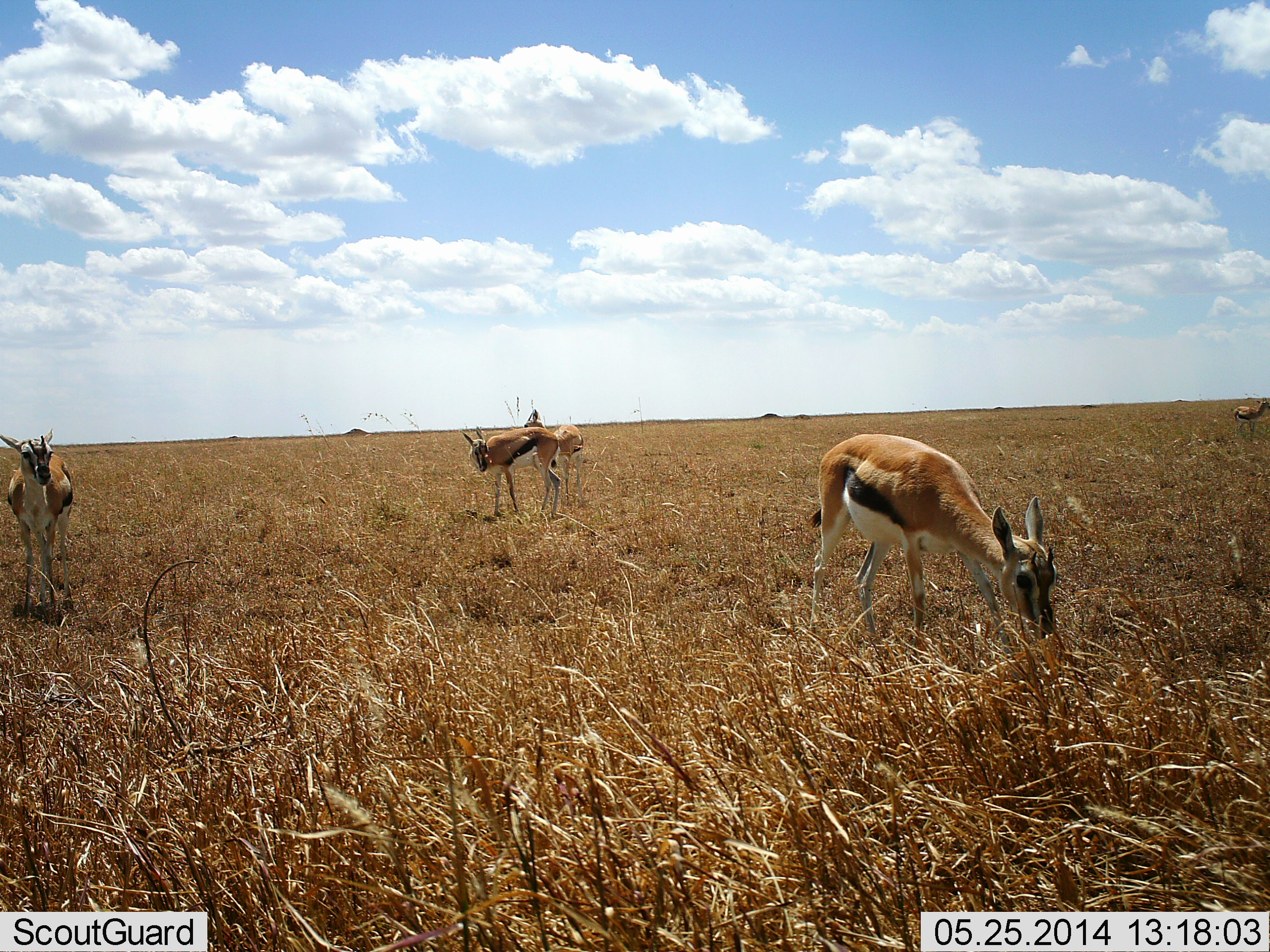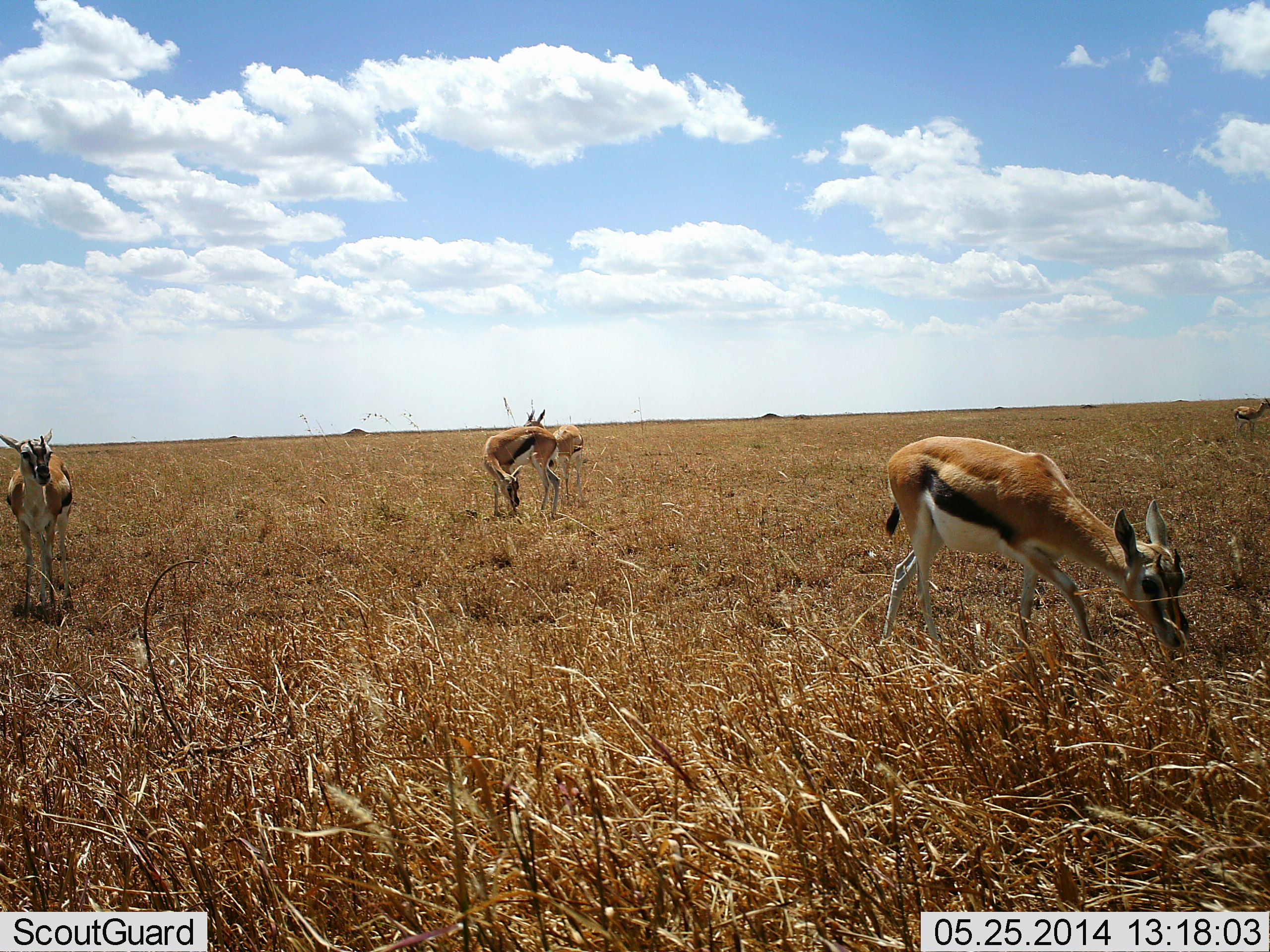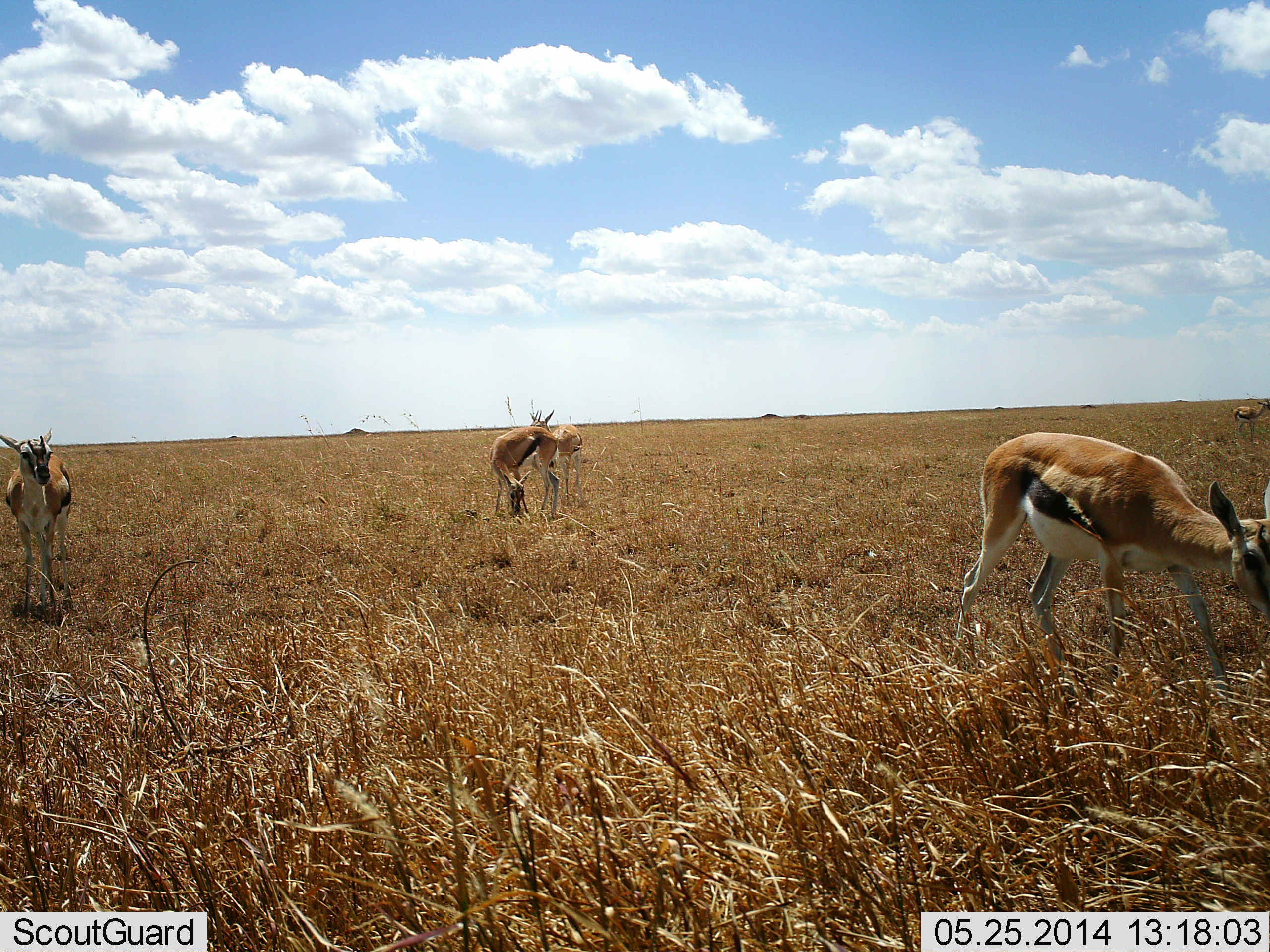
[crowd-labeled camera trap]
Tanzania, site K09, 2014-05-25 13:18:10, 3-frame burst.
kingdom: Animalia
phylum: Chordata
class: Mammalia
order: Artiodactyla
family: Bovidae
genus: Eudorcas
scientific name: Eudorcas thomsonii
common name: thomson's gazelle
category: gazellethomsons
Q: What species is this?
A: Gazellethomsons (thomson's gazelle) (Eudorcas thomsonii).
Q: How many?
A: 5.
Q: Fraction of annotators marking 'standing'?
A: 82%.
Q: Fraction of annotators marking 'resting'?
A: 9%.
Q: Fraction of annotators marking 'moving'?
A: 36%.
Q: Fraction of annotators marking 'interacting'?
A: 9%.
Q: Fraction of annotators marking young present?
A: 0%.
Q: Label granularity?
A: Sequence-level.